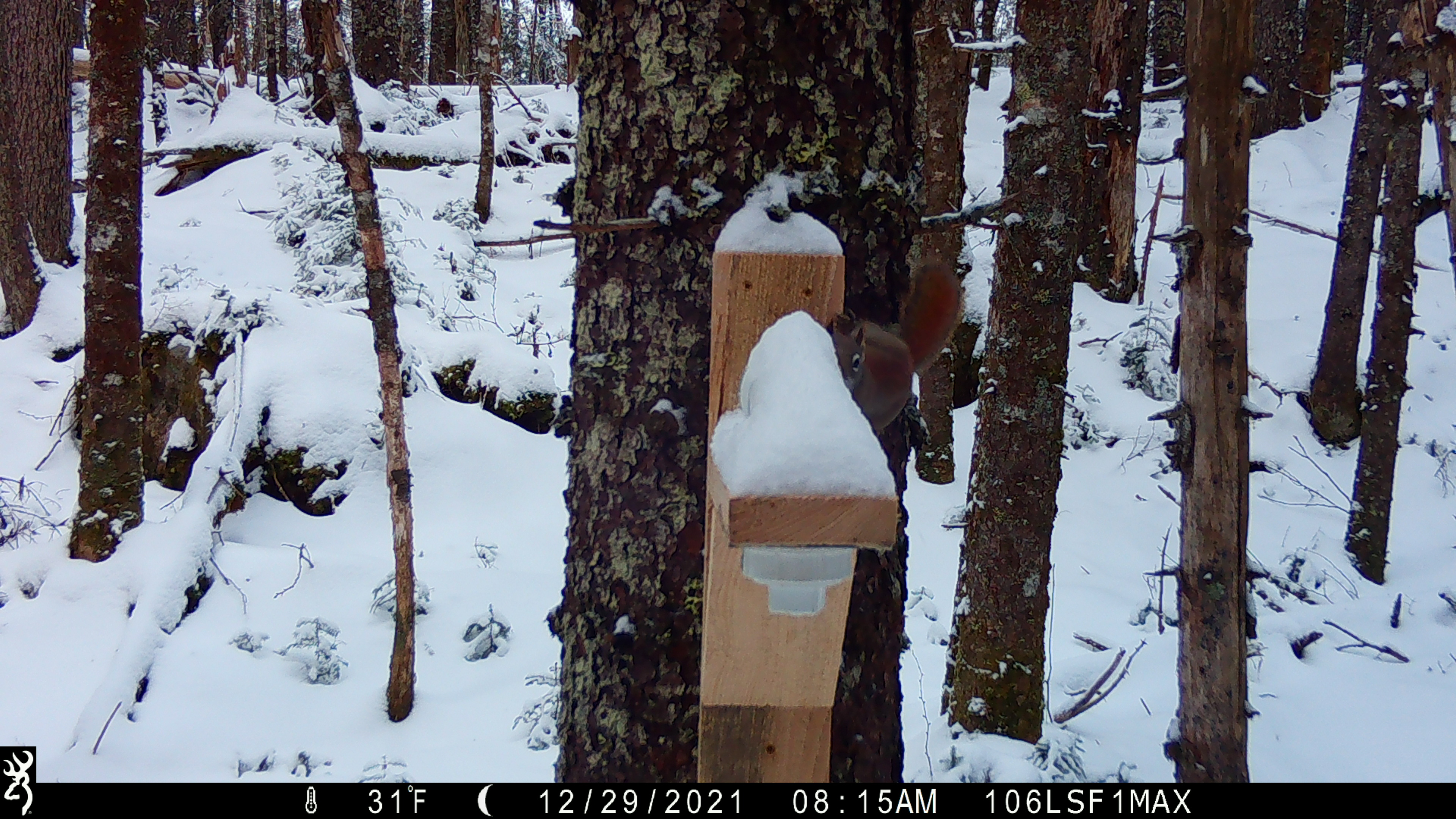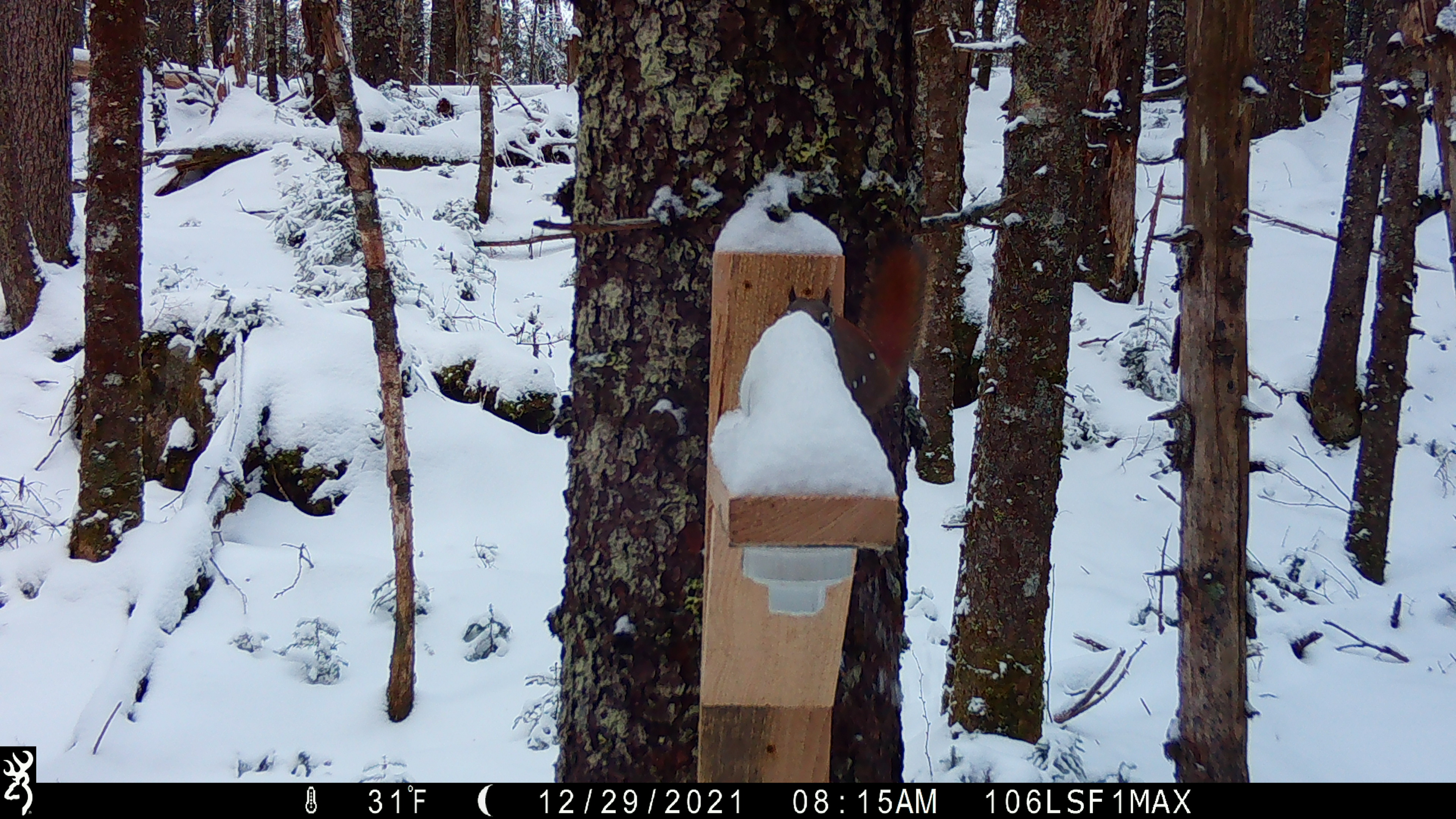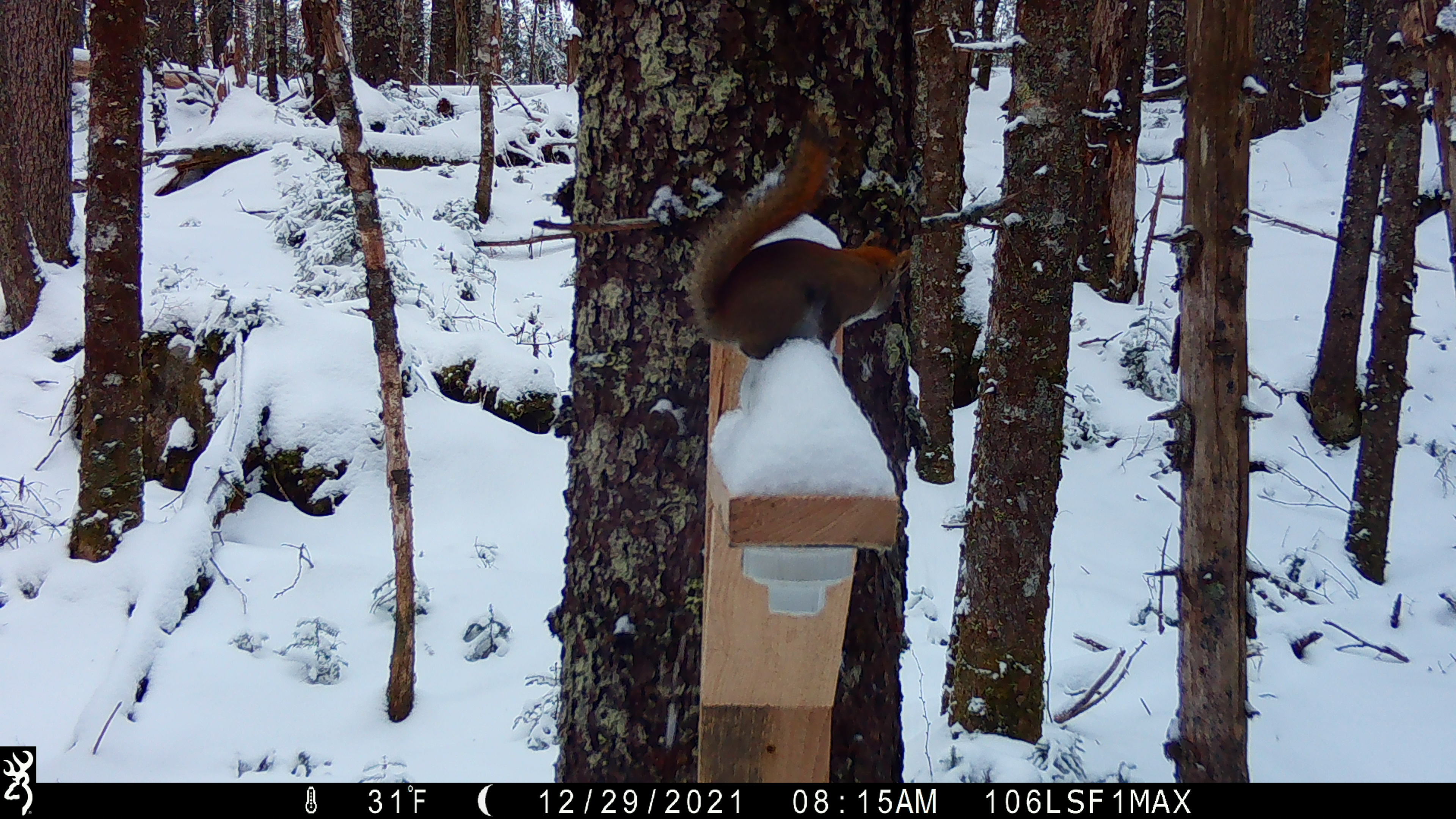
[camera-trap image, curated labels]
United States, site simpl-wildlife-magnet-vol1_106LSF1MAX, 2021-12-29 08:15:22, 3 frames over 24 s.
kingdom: Animalia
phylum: Chordata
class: Mammalia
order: Rodentia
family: Sciuridae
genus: Tamiasciurus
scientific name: Tamiasciurus hudsonicus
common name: red squirrel